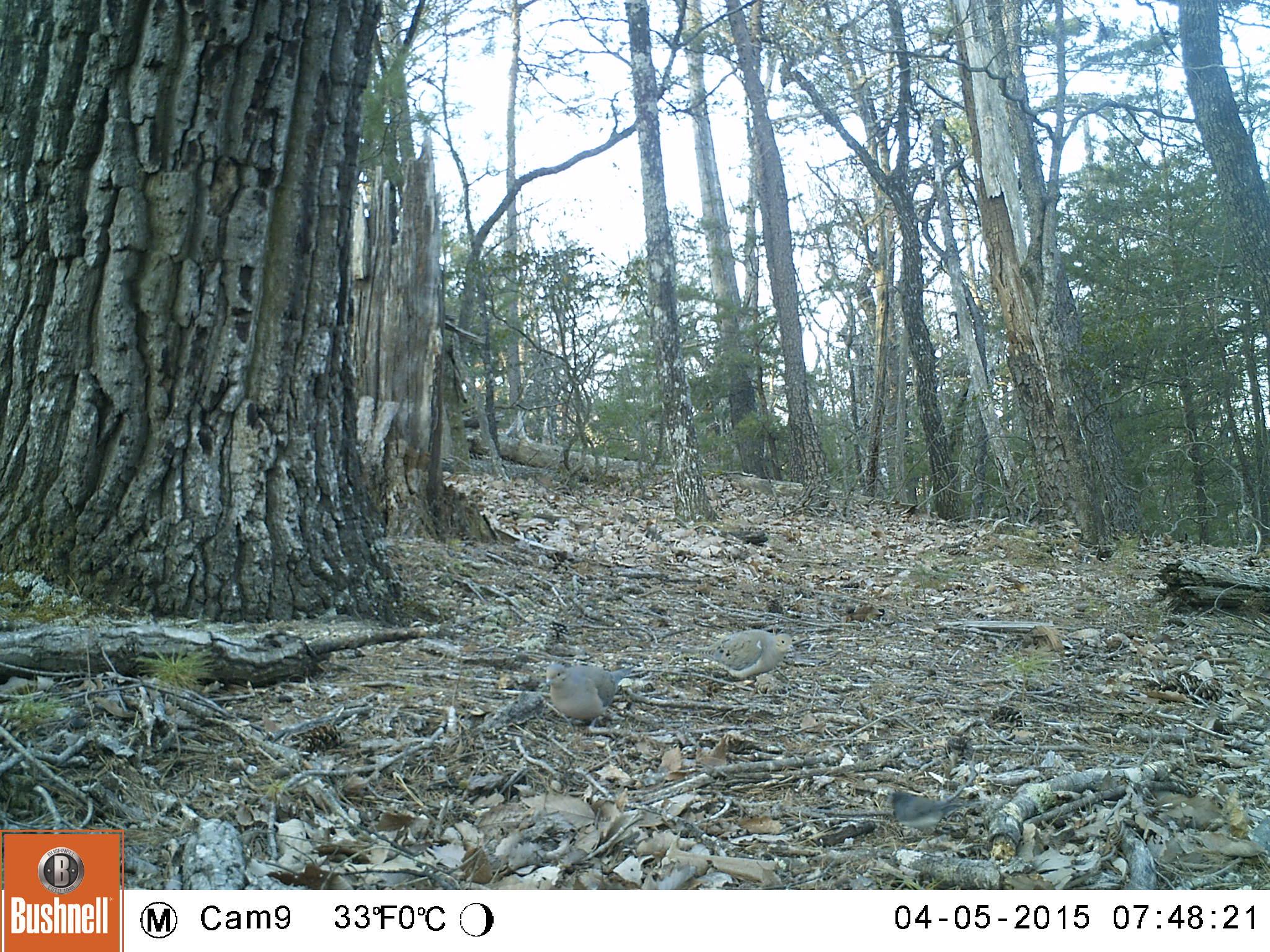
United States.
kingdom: Animalia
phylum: Chordata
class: Aves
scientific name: Aves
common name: bird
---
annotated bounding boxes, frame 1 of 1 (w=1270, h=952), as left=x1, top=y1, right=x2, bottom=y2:
Bird: left=540, top=657, right=651, bottom=729; left=697, top=627, right=797, bottom=678